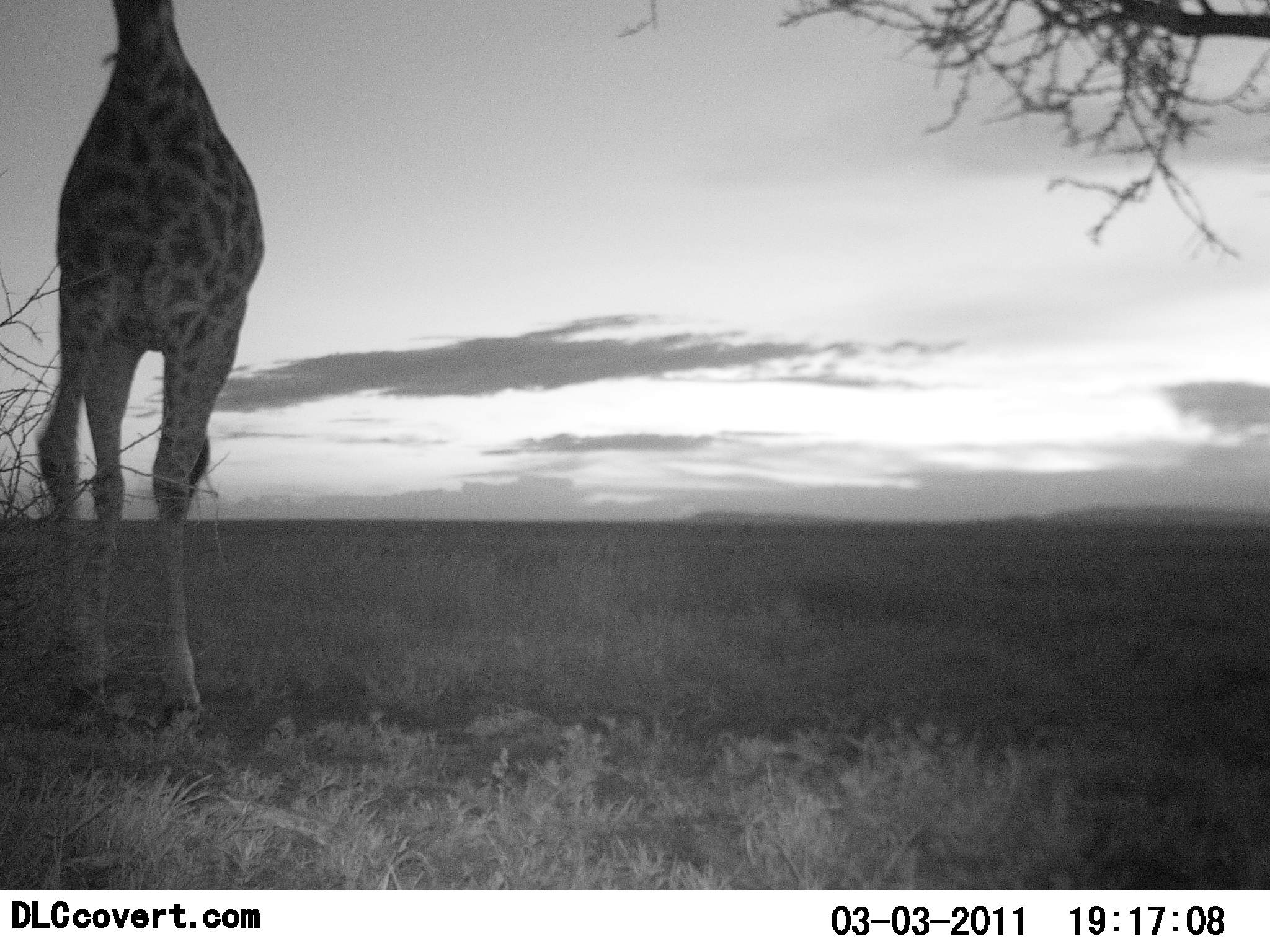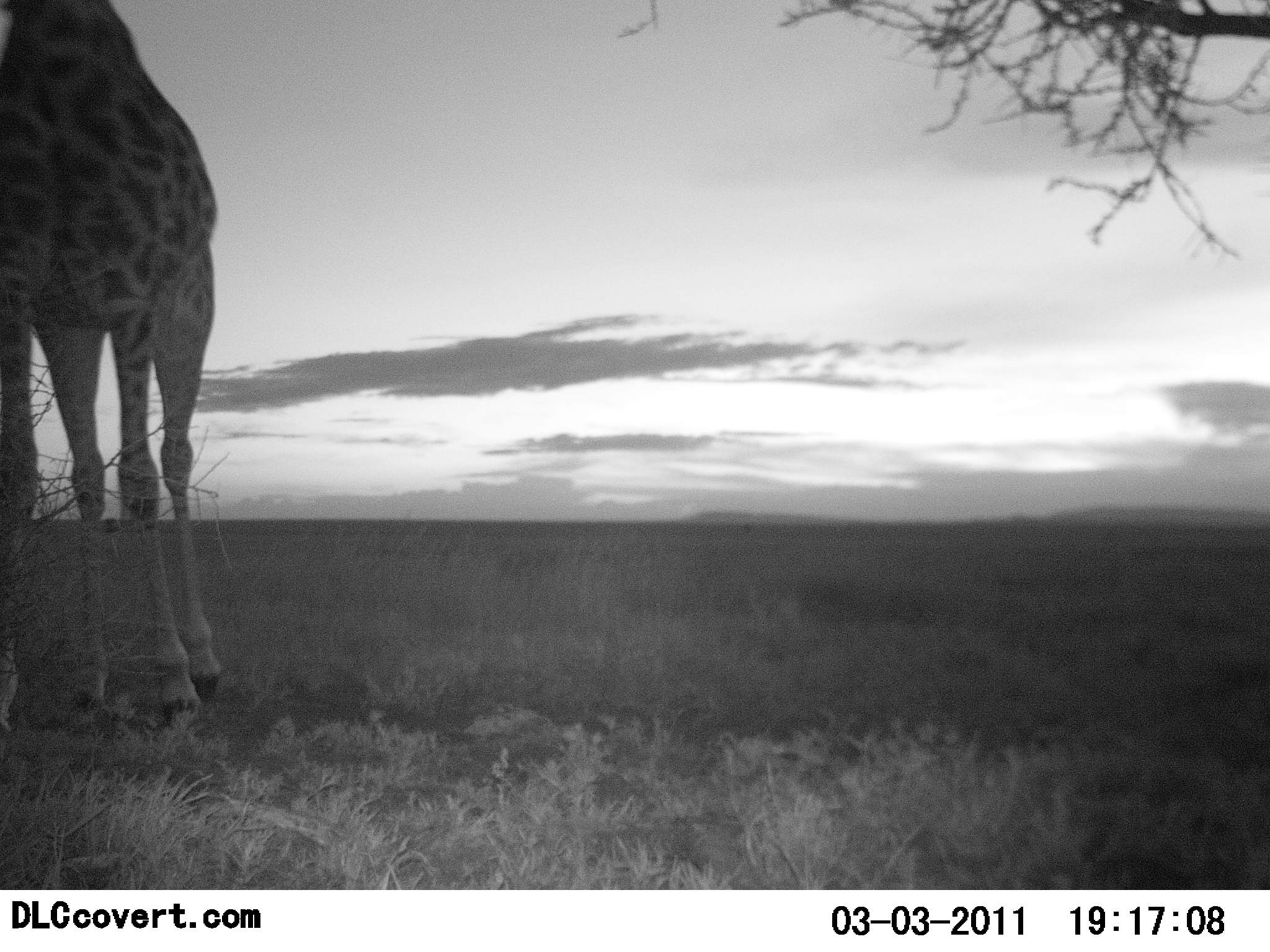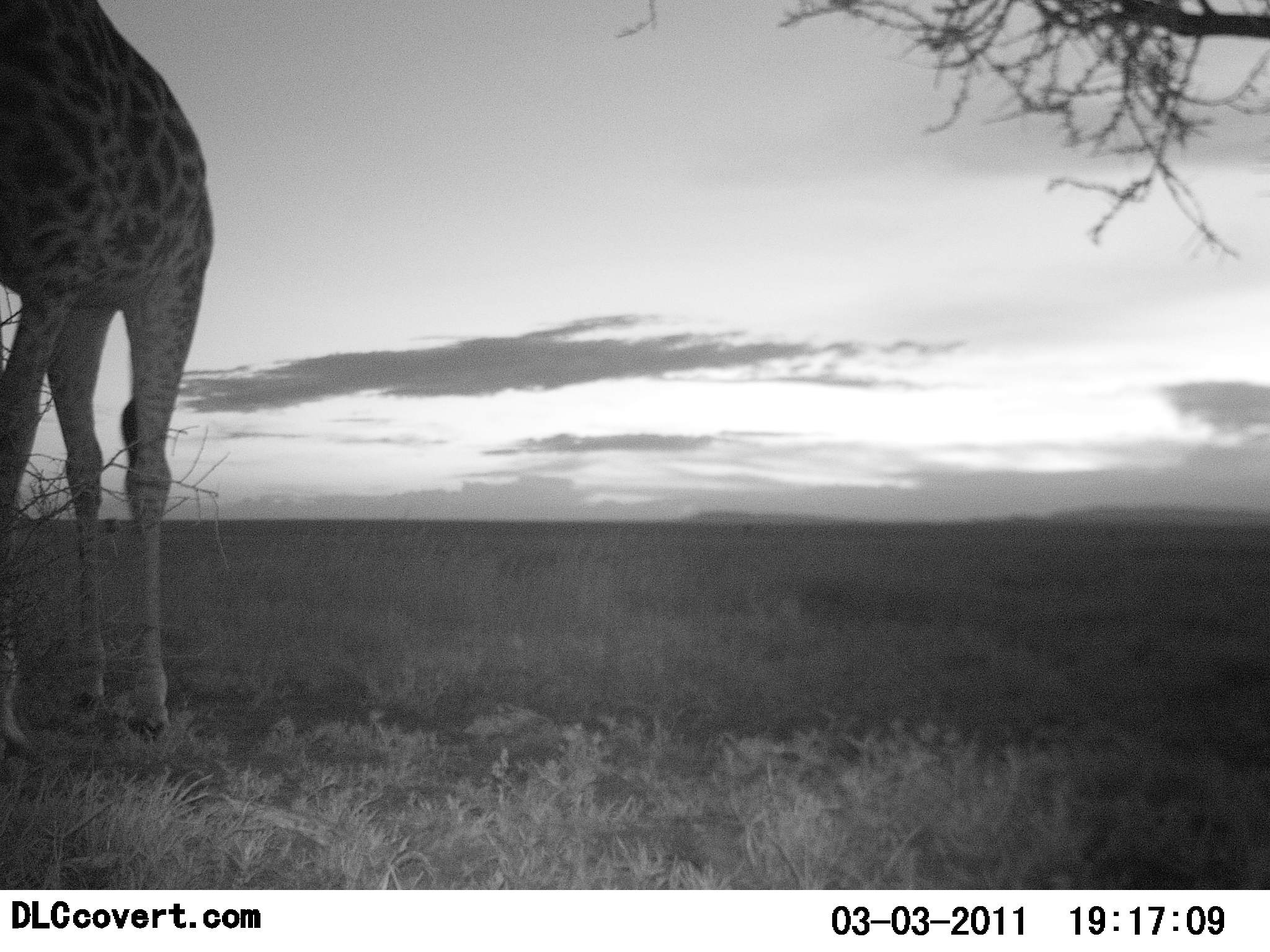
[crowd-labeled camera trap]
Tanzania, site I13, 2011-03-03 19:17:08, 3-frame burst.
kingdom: Animalia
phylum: Chordata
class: Mammalia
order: Artiodactyla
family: Giraffidae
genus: Giraffa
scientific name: Giraffa camelopardalis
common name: giraffe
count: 1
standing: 38%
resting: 0%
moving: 62%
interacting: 0%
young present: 0%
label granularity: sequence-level